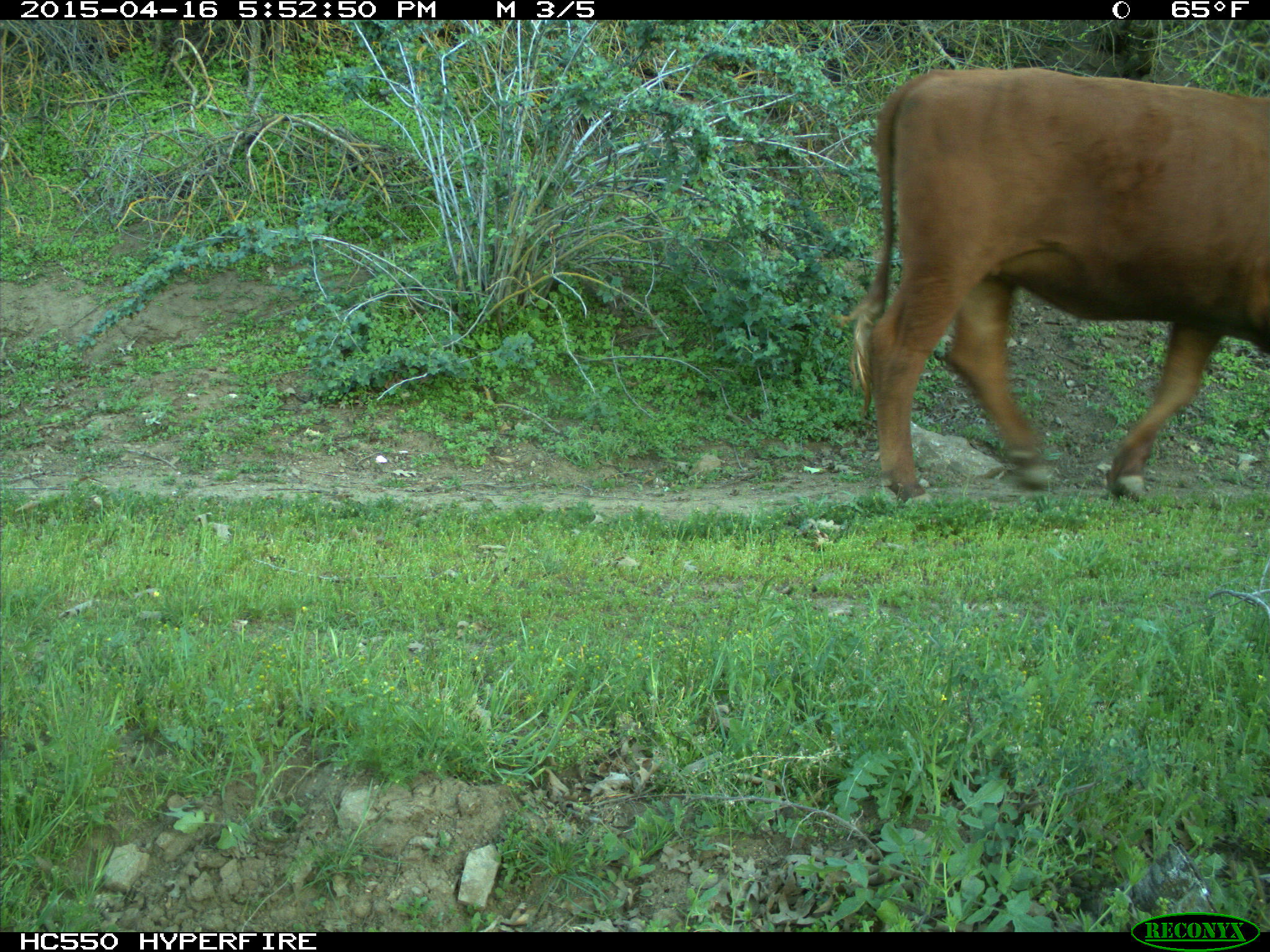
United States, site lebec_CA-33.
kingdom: Animalia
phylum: Chordata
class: Mammalia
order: Artiodactyla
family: Bovidae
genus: Bos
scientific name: Bos taurus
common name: domestic cow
Bos taurus (domestic cow).